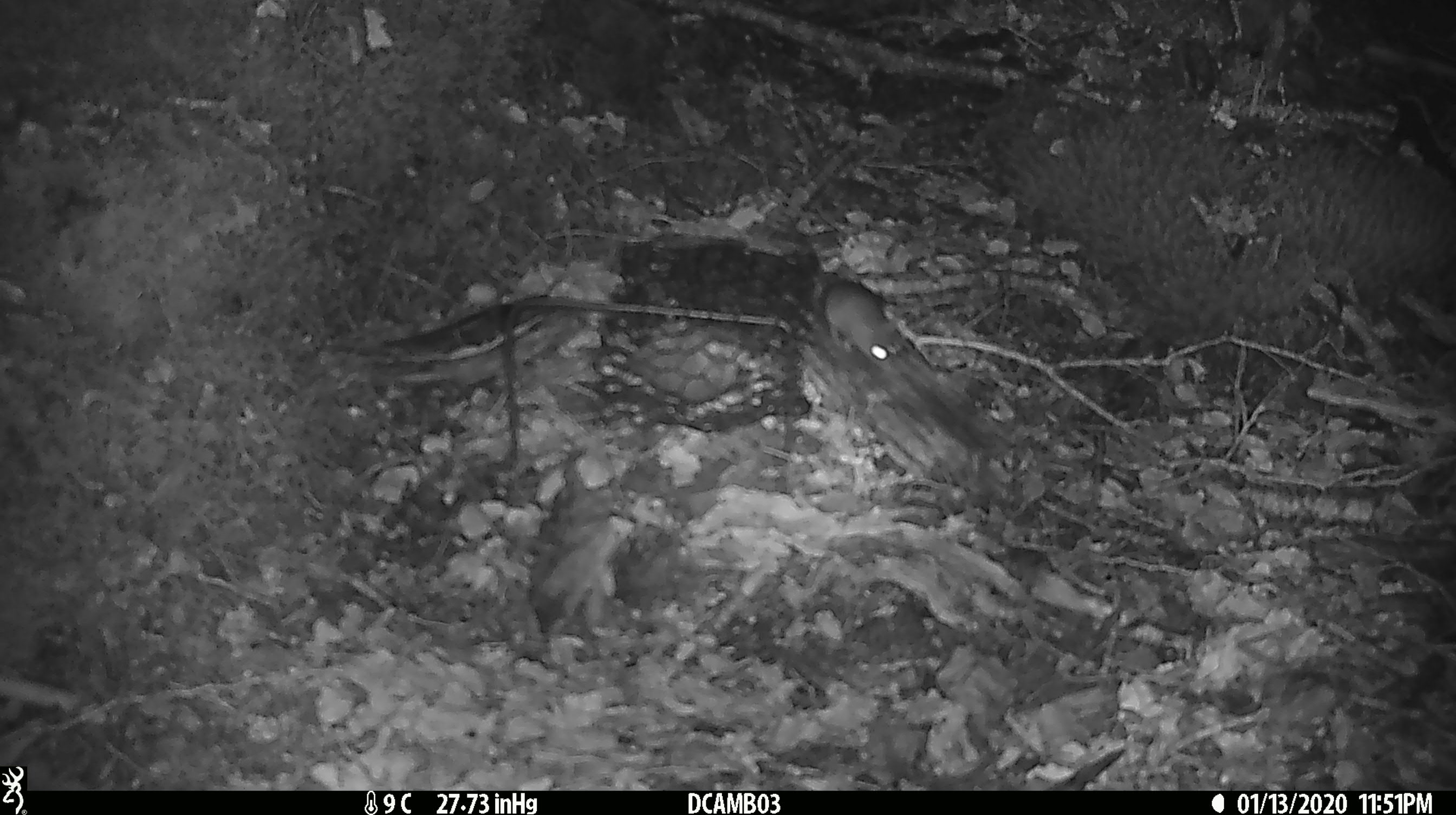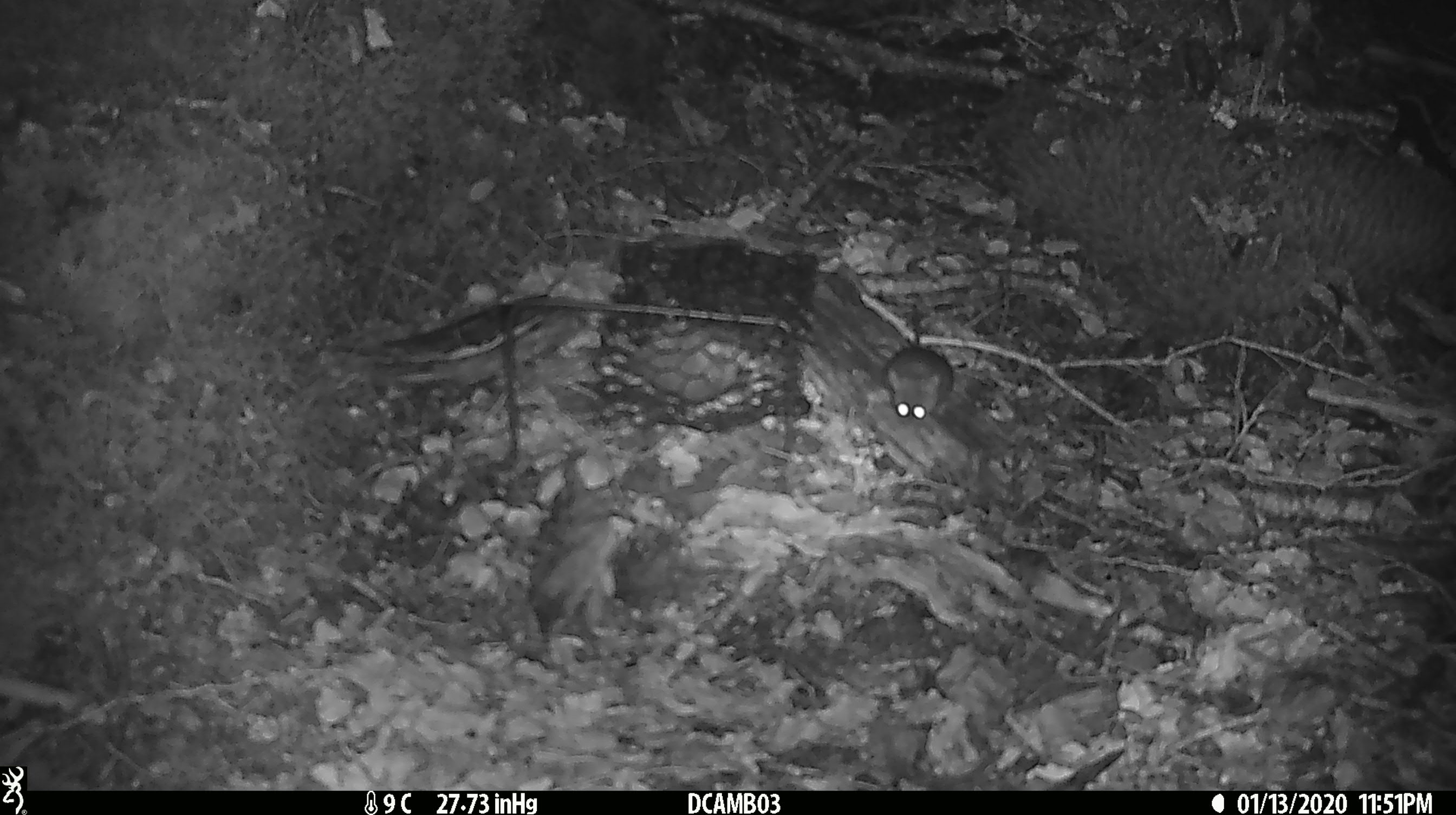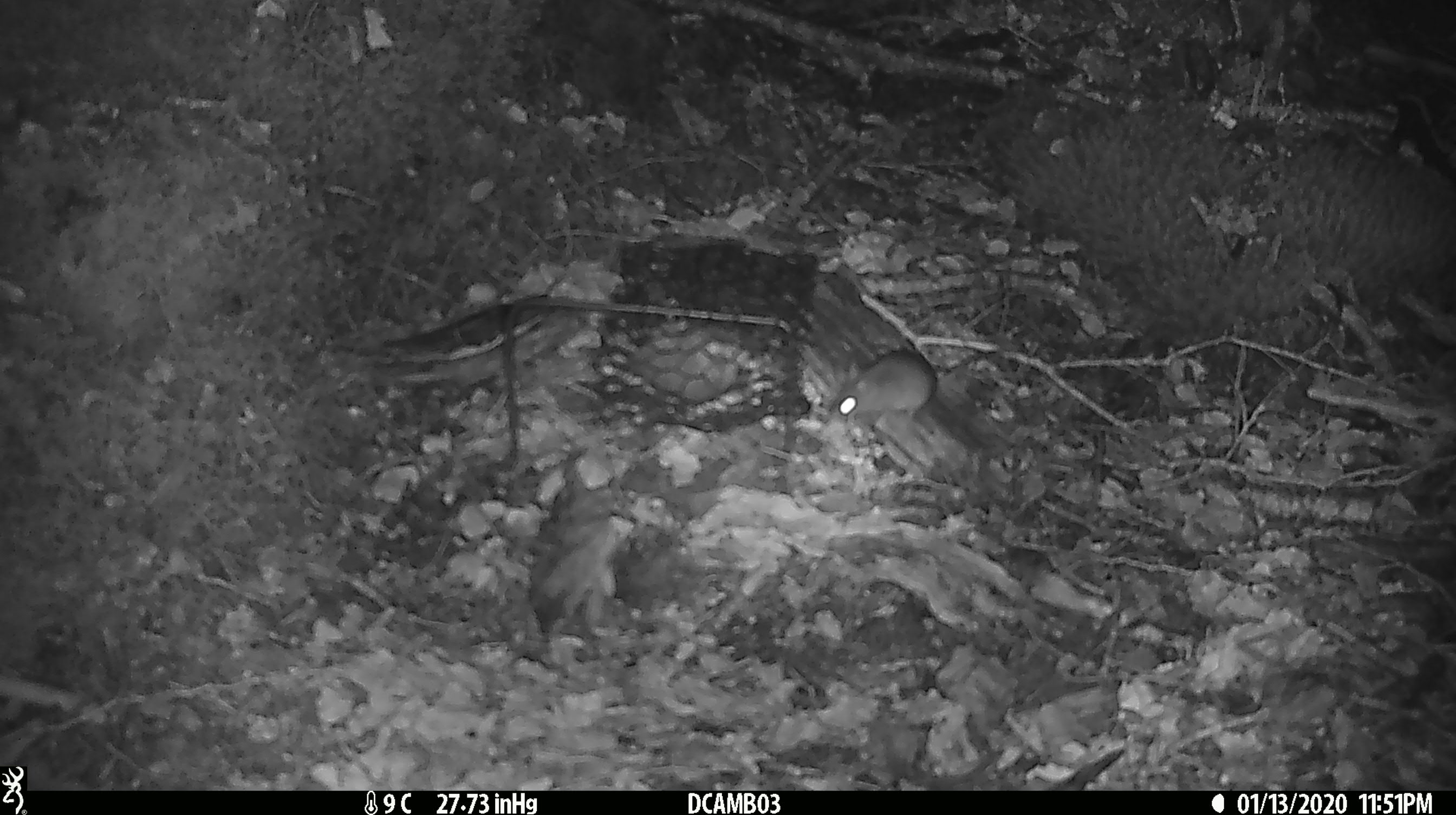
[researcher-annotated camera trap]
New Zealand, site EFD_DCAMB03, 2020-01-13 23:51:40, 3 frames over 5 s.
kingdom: Animalia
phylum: Chordata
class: Mammalia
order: Rodentia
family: Muridae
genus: Mus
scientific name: Mus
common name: mouse